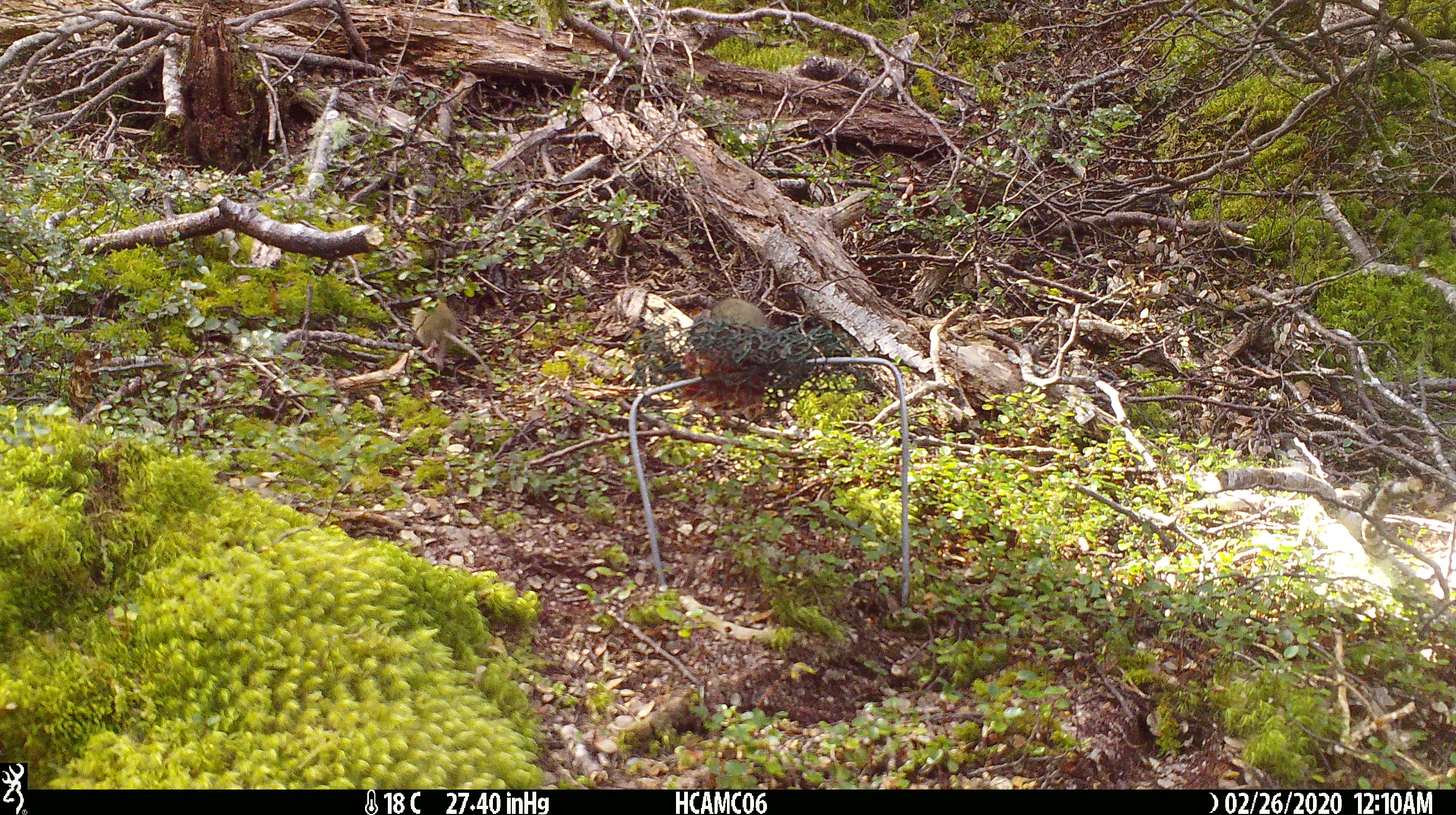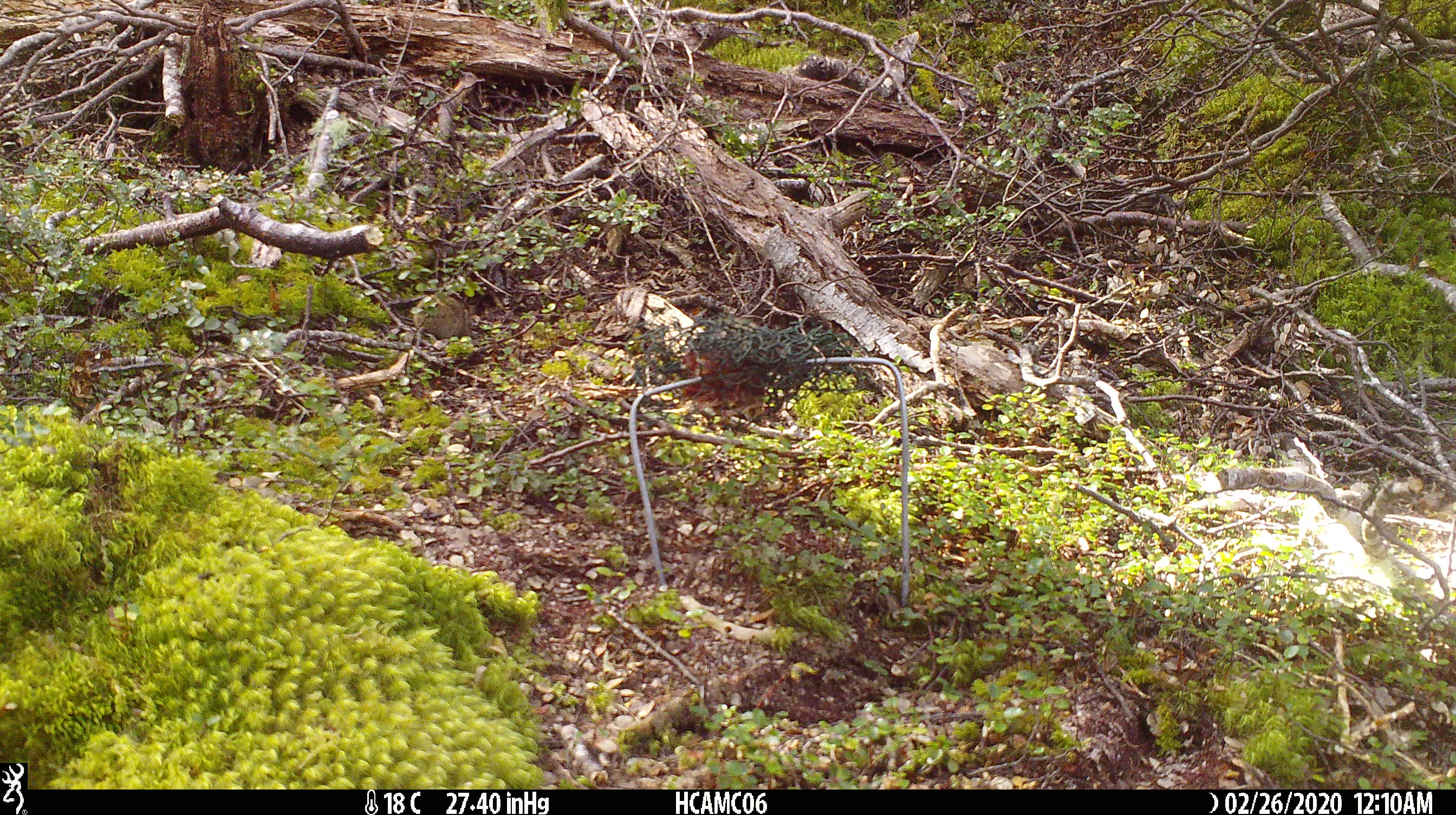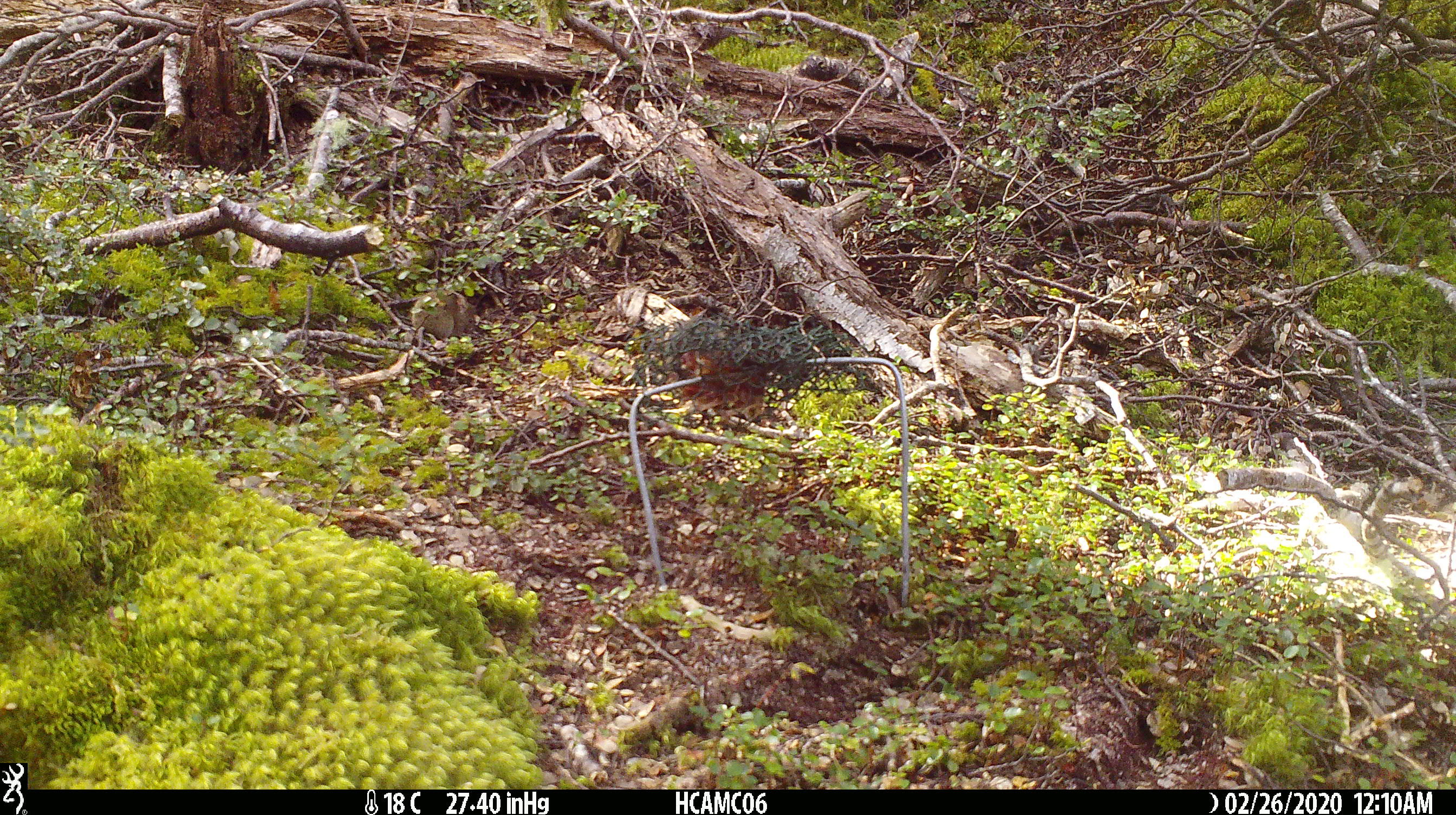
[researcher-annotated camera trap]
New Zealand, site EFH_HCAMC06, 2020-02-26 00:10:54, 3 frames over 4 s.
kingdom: Animalia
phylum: Chordata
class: Mammalia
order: Rodentia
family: Muridae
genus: Mus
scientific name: Mus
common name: mouse